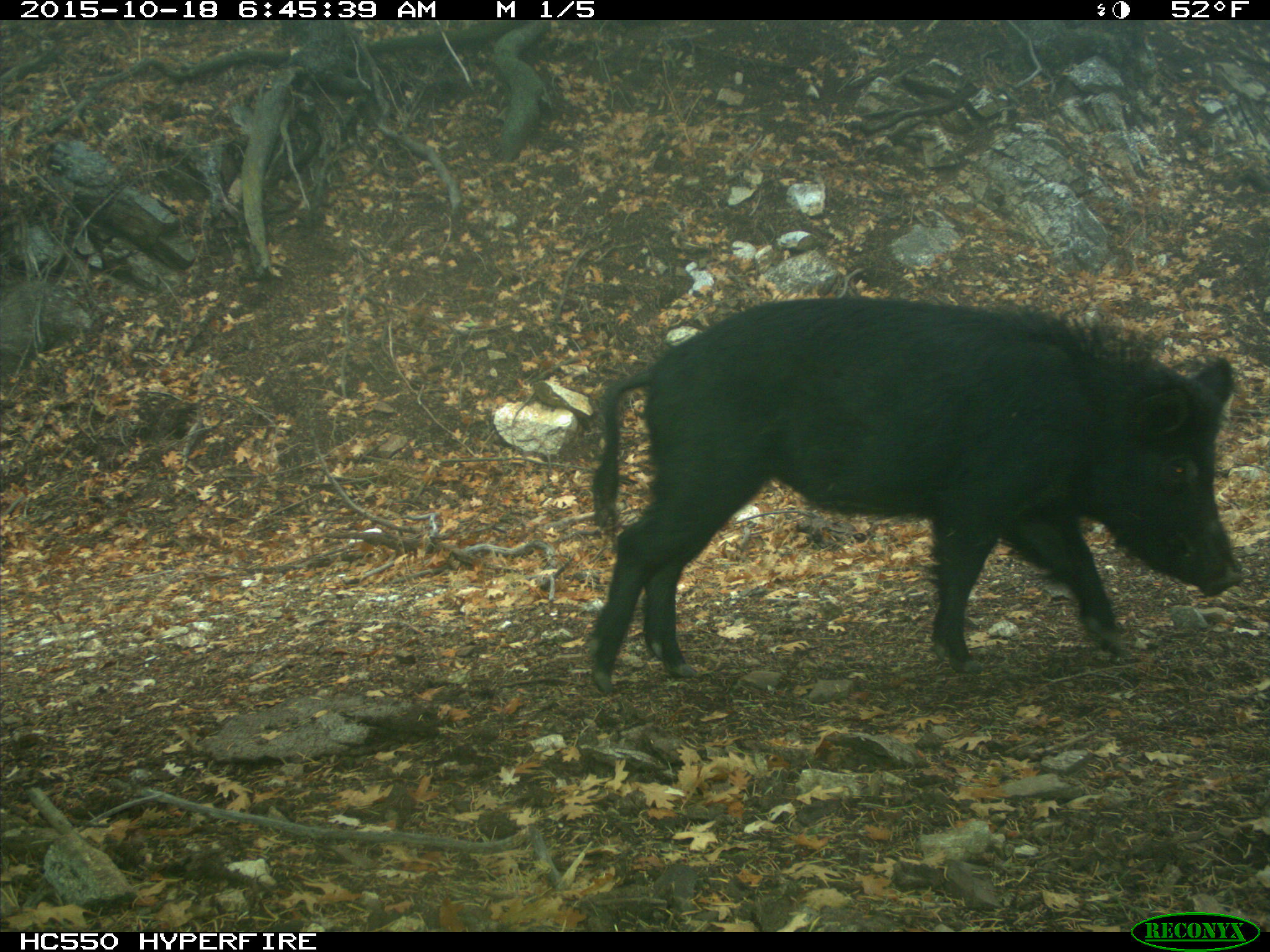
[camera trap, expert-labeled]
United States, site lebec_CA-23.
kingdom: Animalia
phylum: Chordata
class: Mammalia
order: Artiodactyla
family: Suidae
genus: Sus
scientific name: Sus scrofa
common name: wild boar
Sus scrofa (wild boar).